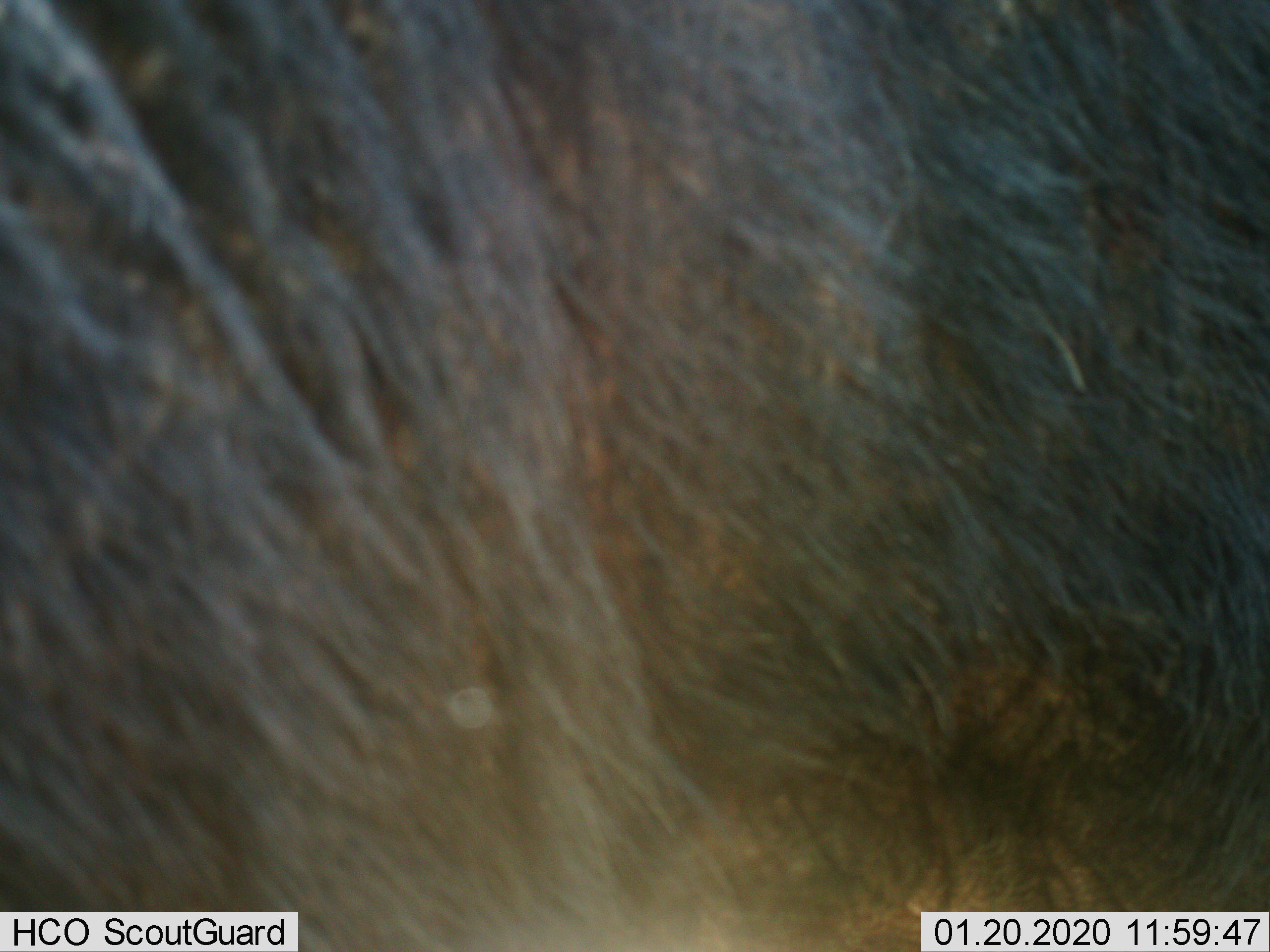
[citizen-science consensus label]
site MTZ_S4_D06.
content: unidentified animal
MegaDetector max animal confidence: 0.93